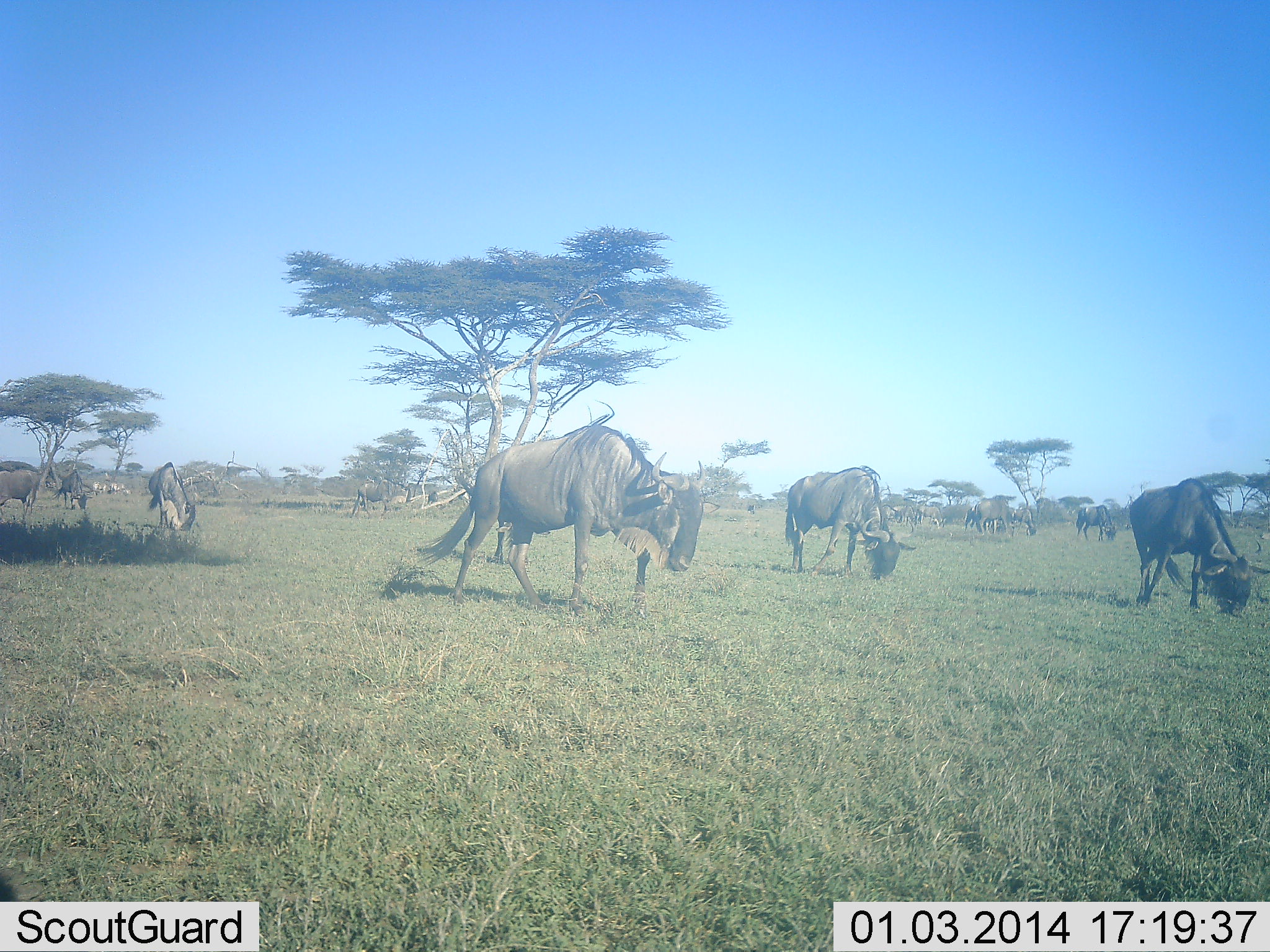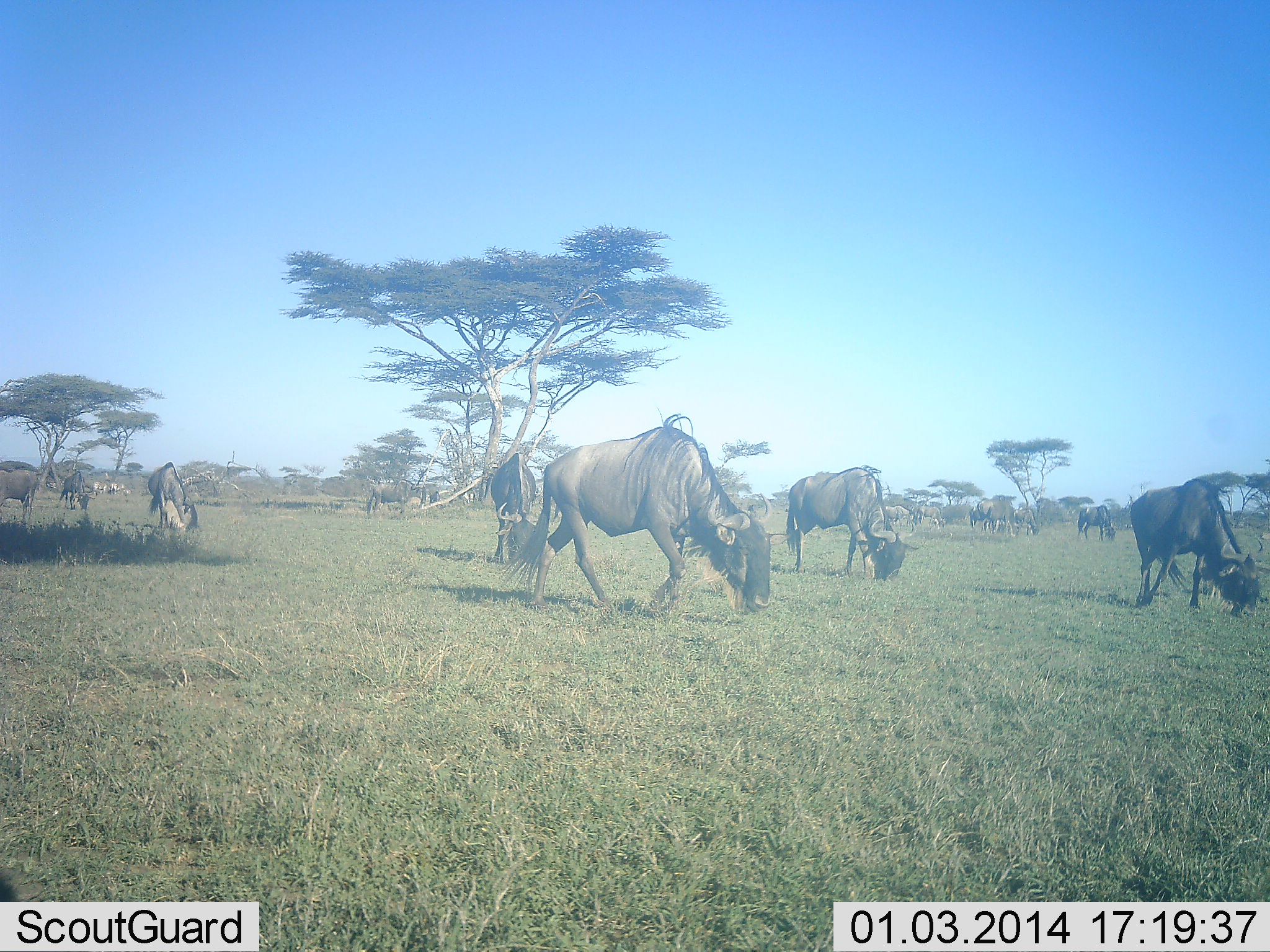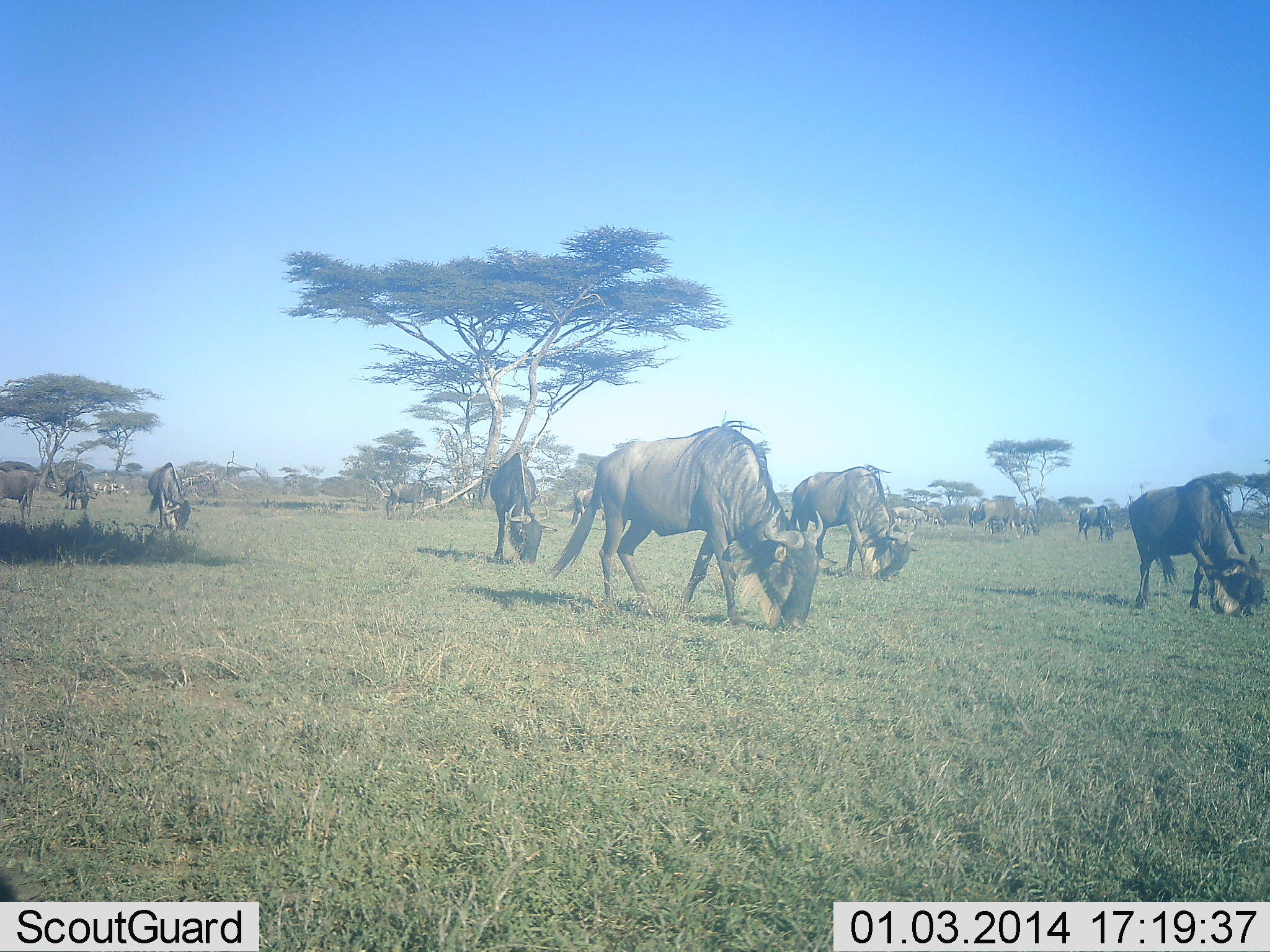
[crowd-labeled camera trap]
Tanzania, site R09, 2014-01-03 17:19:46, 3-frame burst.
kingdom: Animalia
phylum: Chordata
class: Mammalia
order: Artiodactyla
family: Bovidae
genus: Connochaetes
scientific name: Connochaetes taurinus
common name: blue wildebeest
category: wildebeest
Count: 11-50.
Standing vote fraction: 30%.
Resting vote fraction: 10%.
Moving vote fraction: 50%.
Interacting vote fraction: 10%.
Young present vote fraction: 0%.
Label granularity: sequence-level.